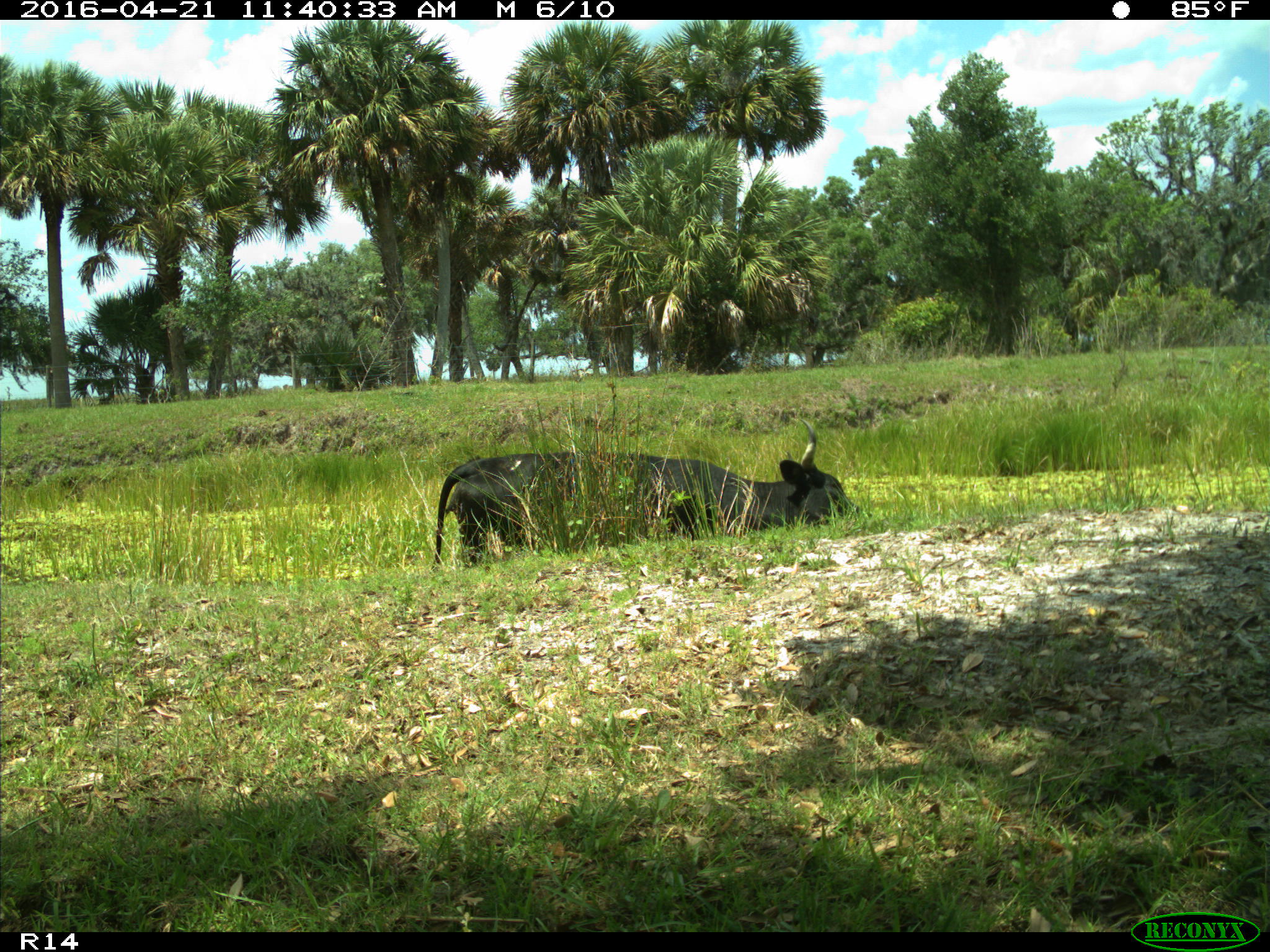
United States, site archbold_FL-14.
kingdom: Animalia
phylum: Chordata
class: Mammalia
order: Artiodactyla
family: Bovidae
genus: Bos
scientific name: Bos taurus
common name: domestic cow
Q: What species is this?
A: Bos taurus (domestic cow).